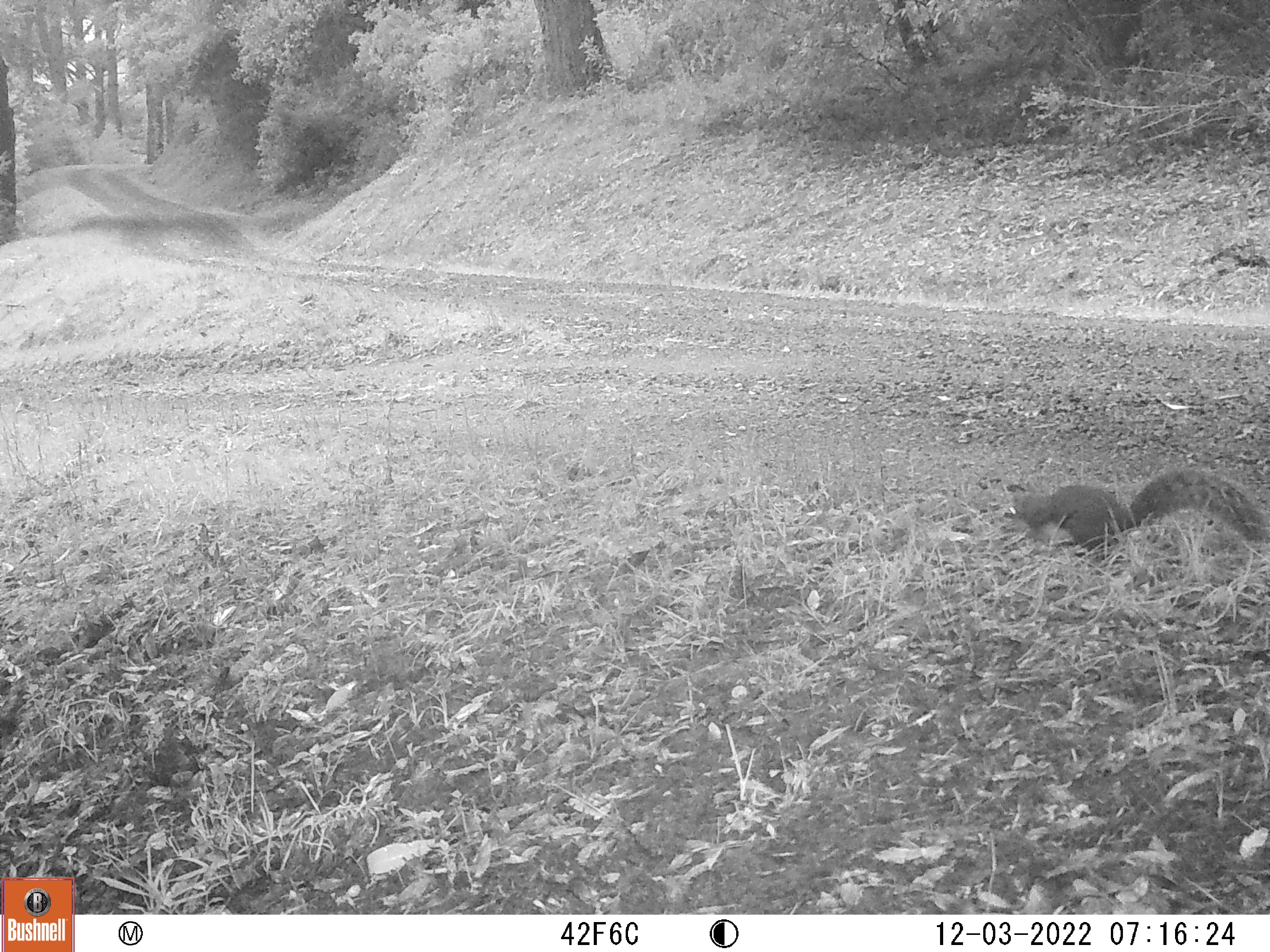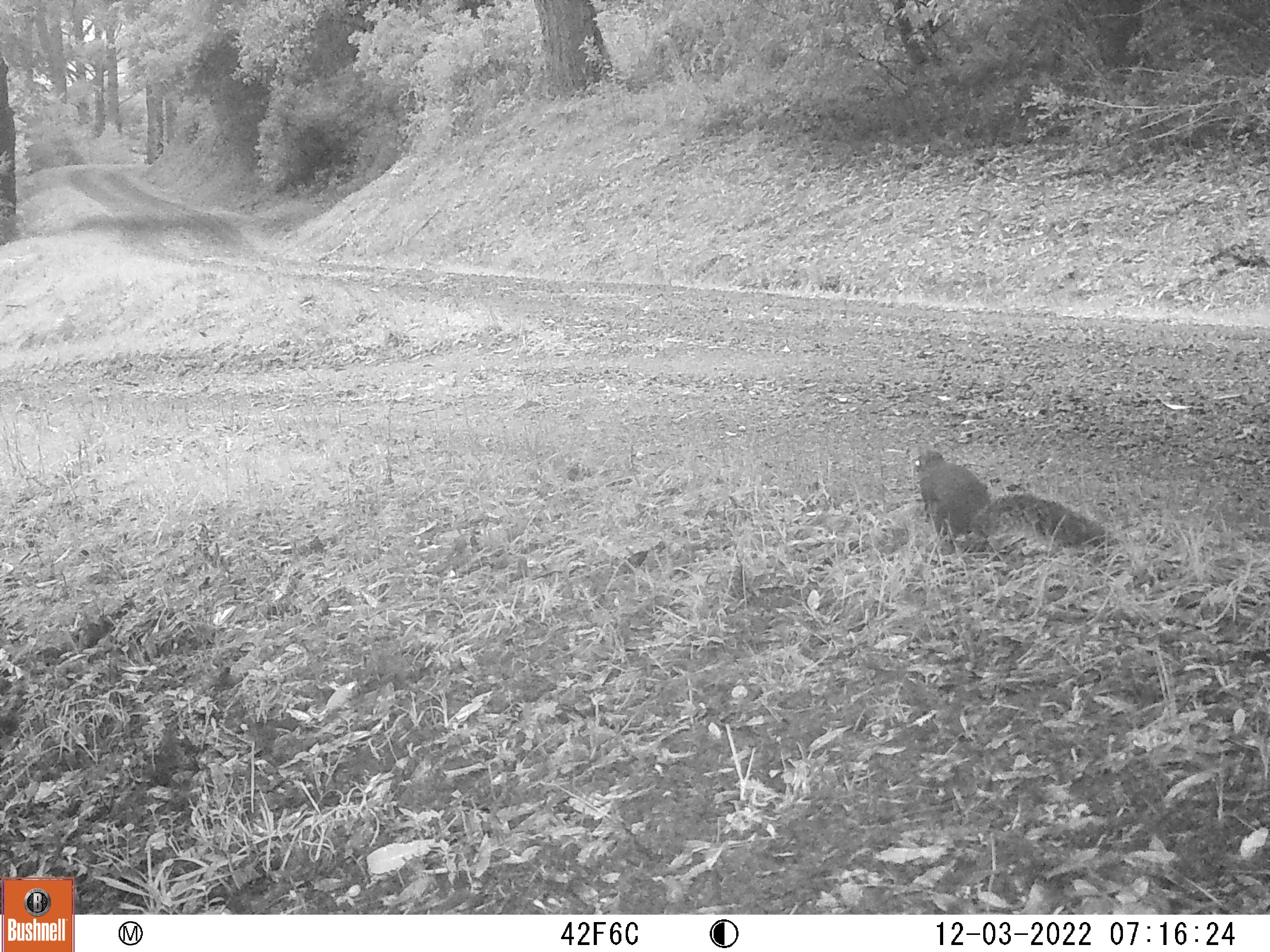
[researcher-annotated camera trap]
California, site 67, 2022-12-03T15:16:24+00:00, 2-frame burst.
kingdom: Animalia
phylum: Chordata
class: Mammalia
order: Rodentia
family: Sciuridae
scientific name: Sciuridae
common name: squirrel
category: unknown squirrel